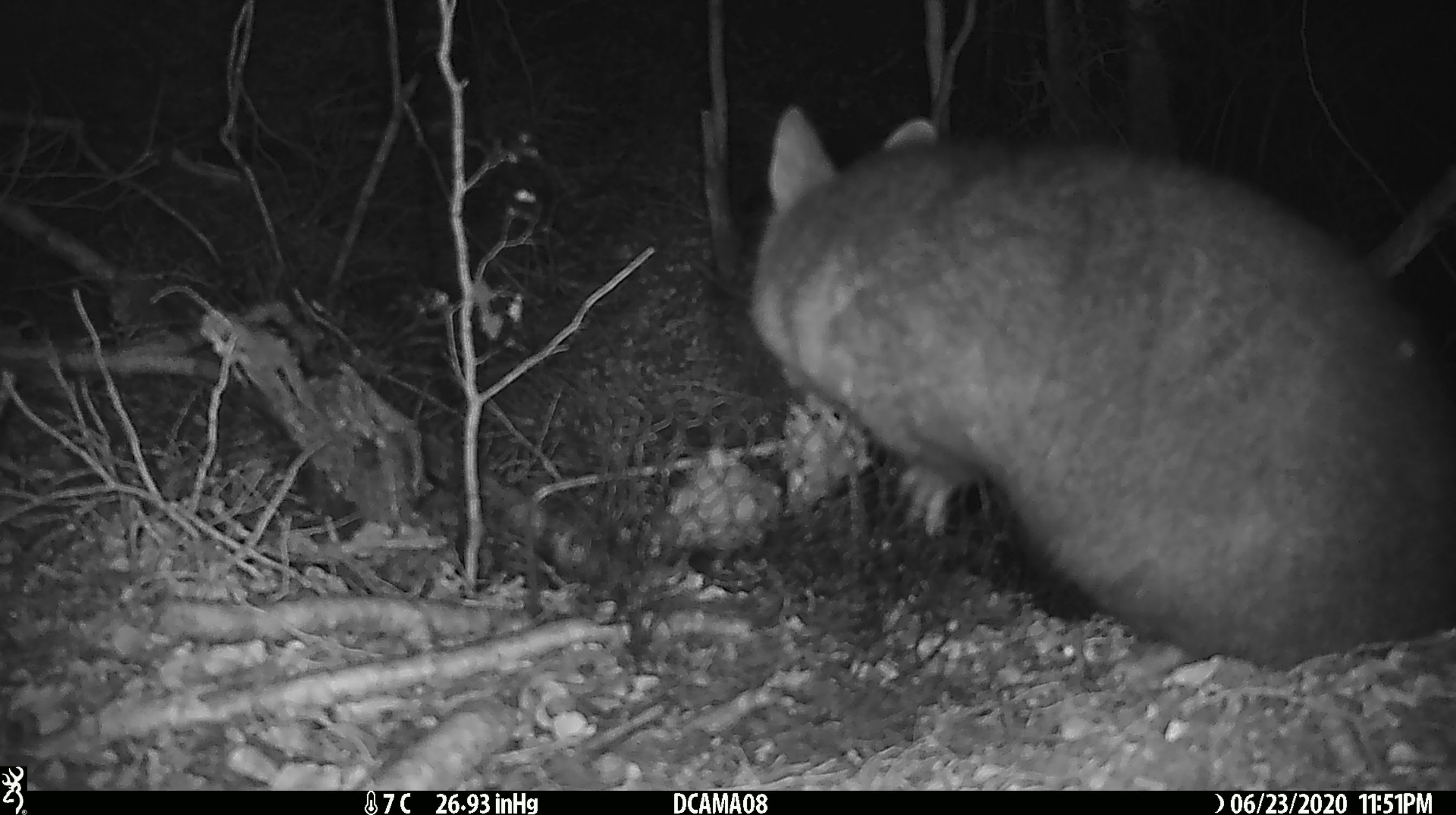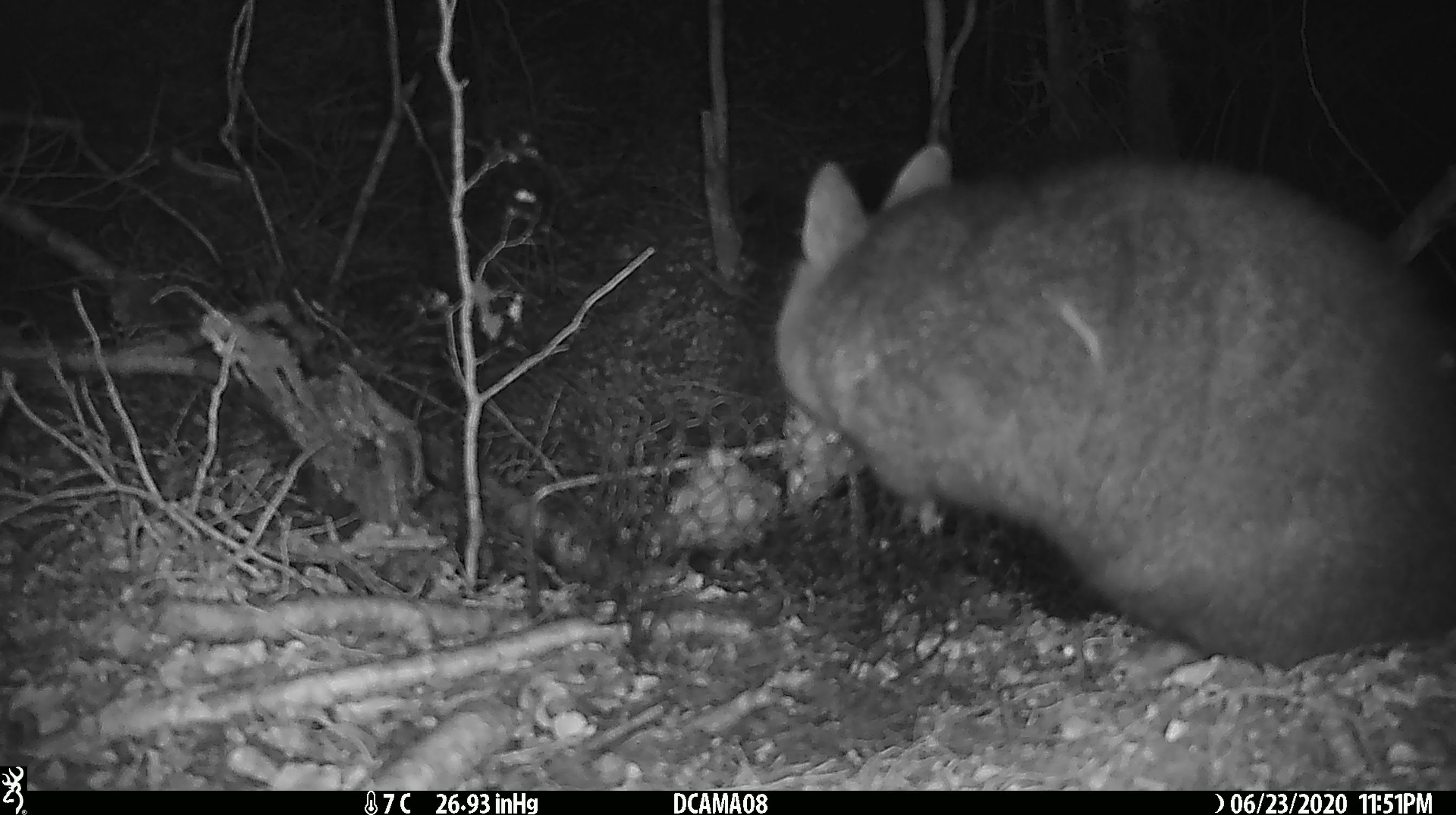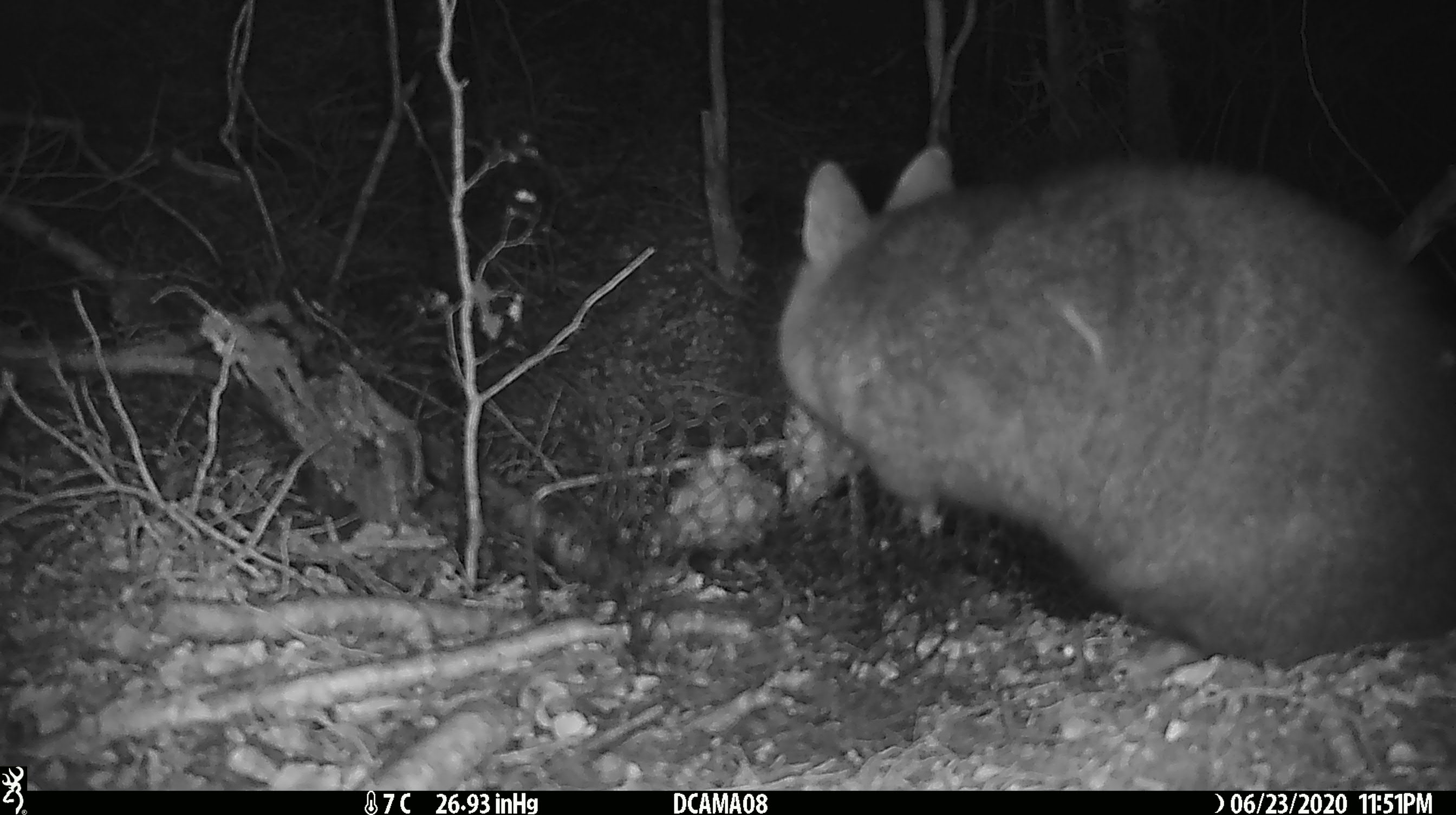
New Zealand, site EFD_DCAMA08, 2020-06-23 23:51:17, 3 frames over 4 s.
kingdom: Animalia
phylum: Chordata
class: Mammalia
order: Diprotodontia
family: Phalangeridae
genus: Trichosurus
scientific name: Trichosurus vulpecula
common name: common brushtail possum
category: possum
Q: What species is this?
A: Possum (common brushtail possum) (Trichosurus vulpecula).